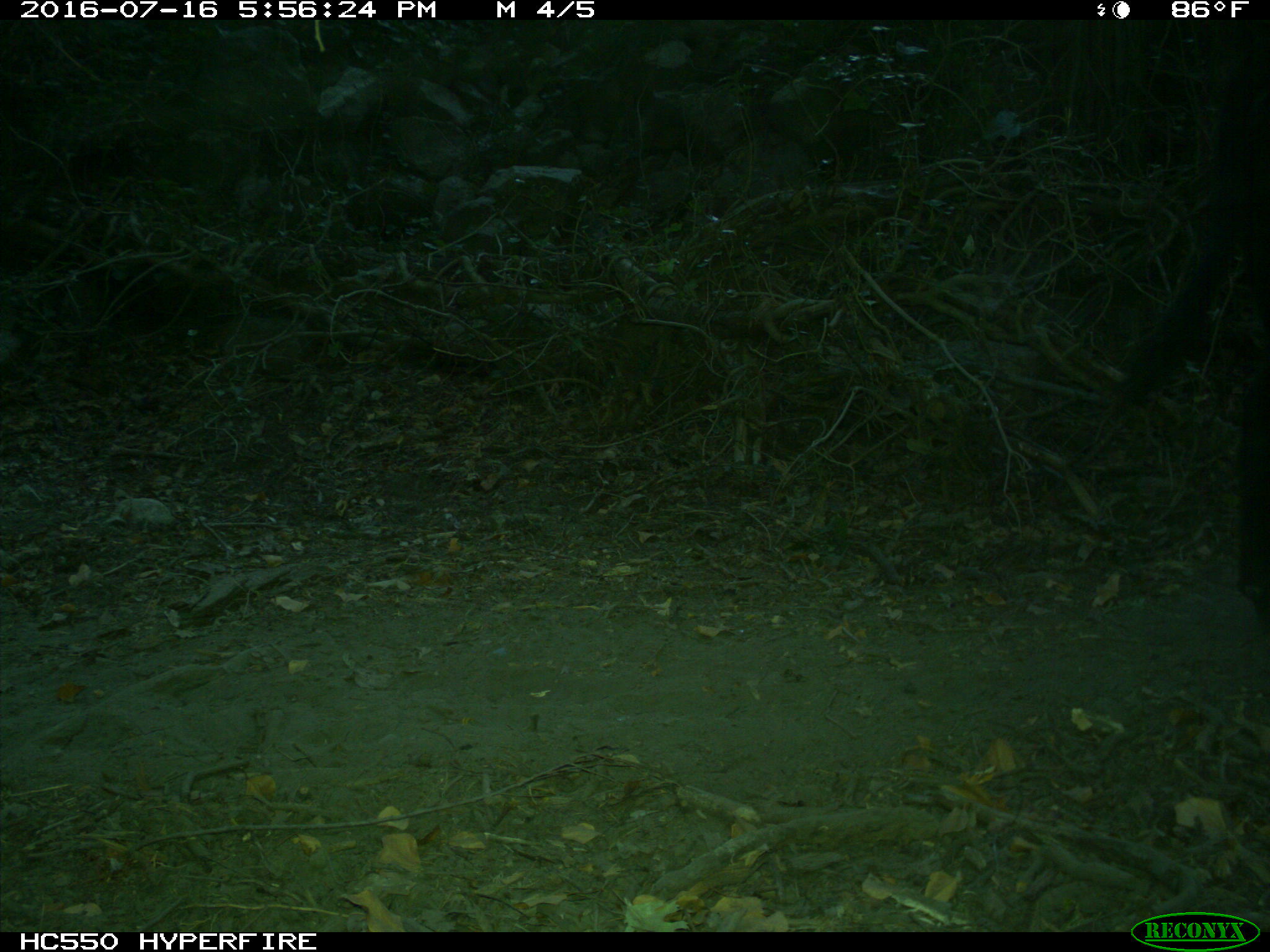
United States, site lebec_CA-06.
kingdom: Animalia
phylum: Chordata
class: Mammalia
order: Artiodactyla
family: Bovidae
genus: Bos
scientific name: Bos taurus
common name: domestic cow